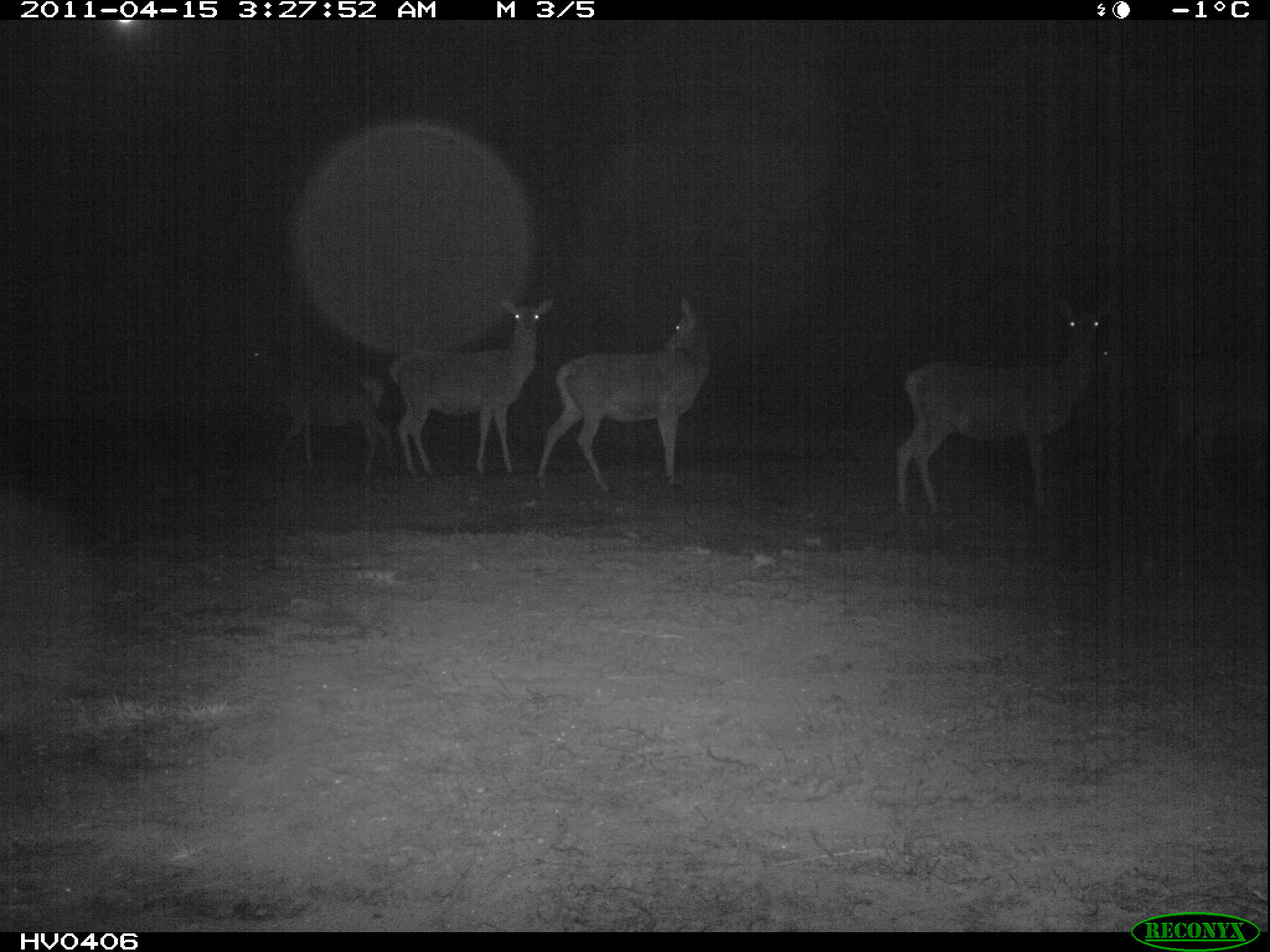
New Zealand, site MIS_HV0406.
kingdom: Animalia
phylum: Chordata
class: Mammalia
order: Artiodactyla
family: Cervidae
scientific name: Cervidae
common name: deer